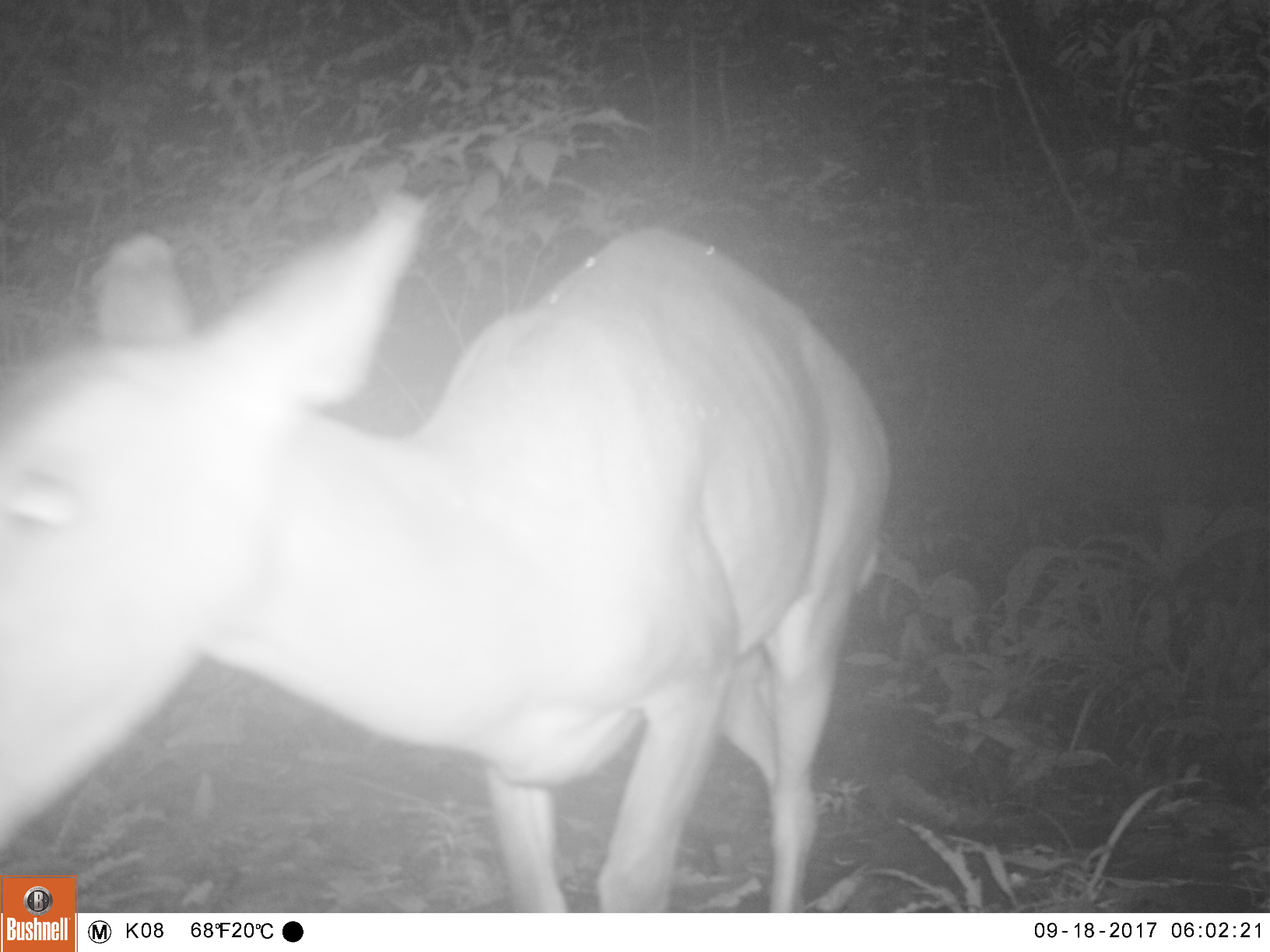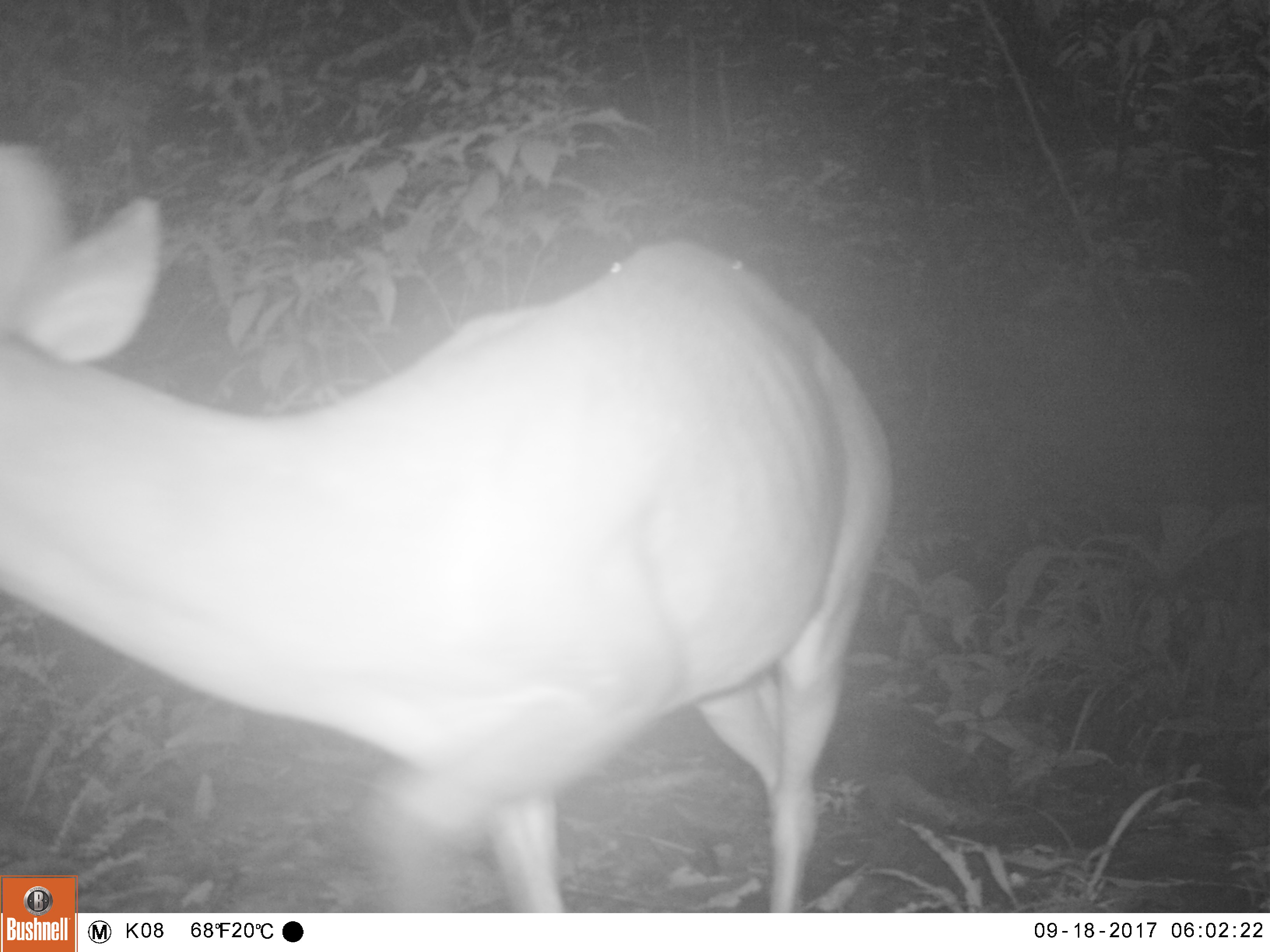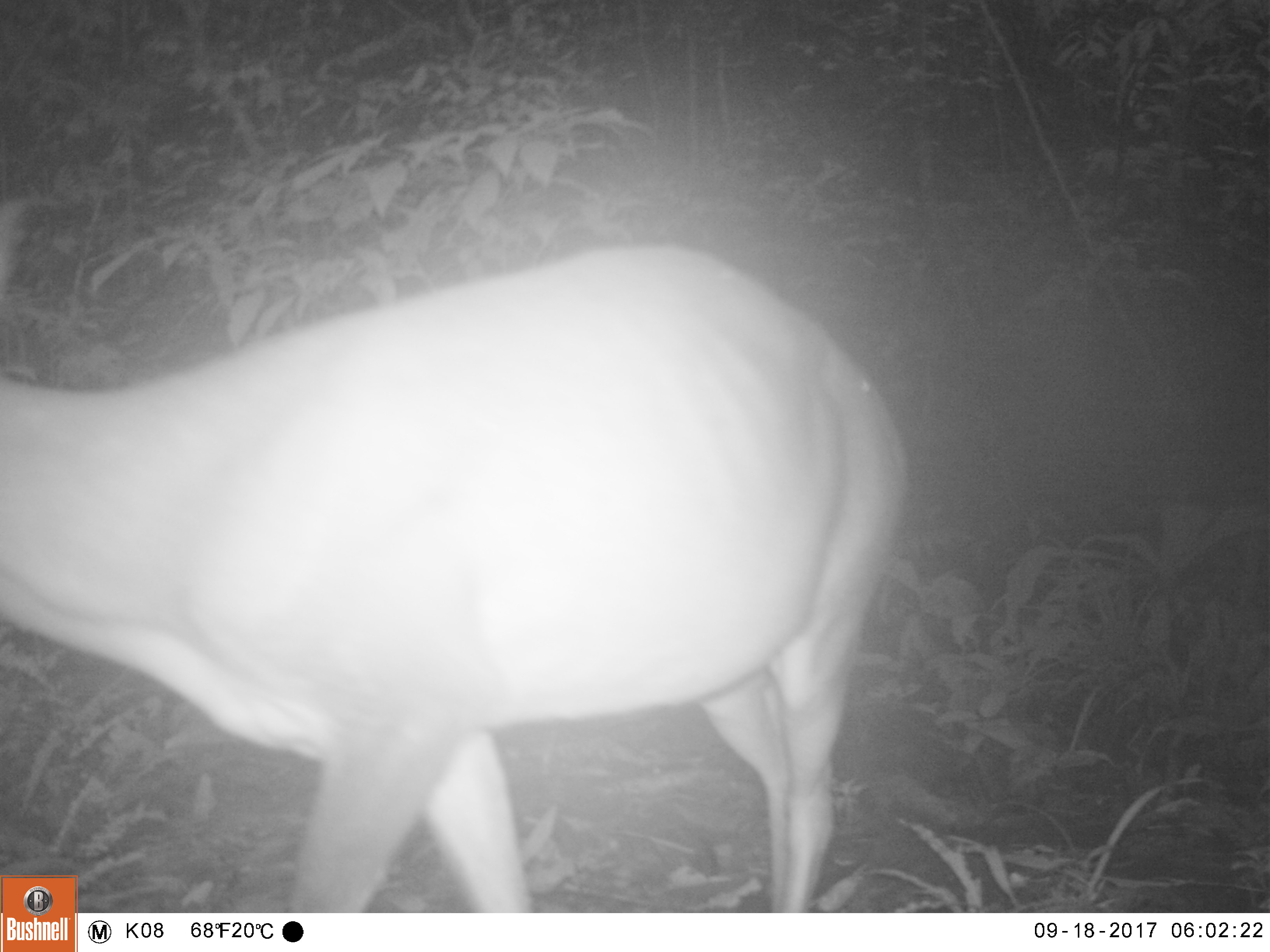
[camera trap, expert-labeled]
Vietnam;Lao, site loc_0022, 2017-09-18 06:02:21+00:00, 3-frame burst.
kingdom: Animalia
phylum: Chordata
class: Mammalia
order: Artiodactyla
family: Cervidae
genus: Muntiacus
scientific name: Muntiacus vuquangensis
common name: large-antlered muntjac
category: large antlered muntjac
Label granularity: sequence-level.